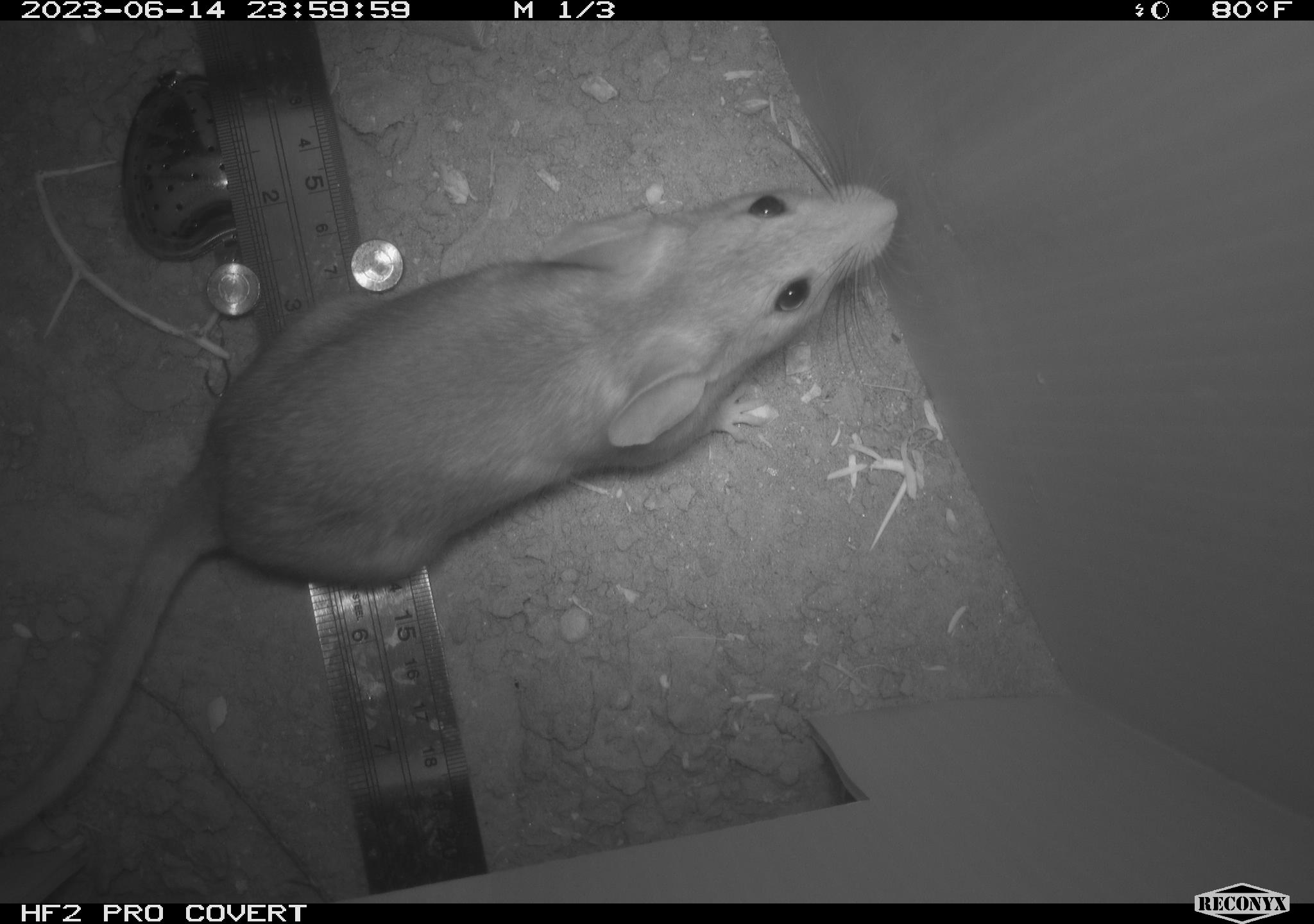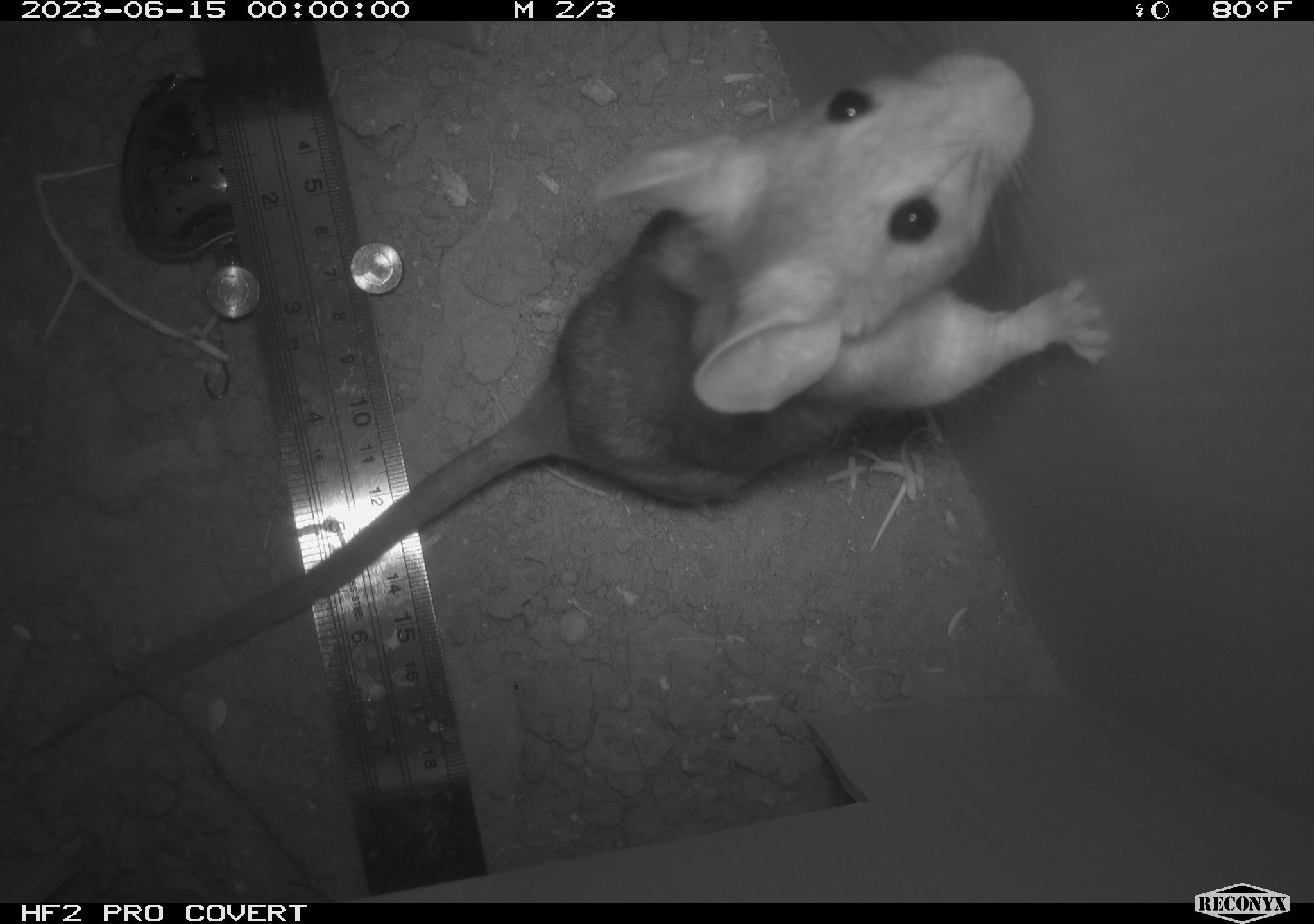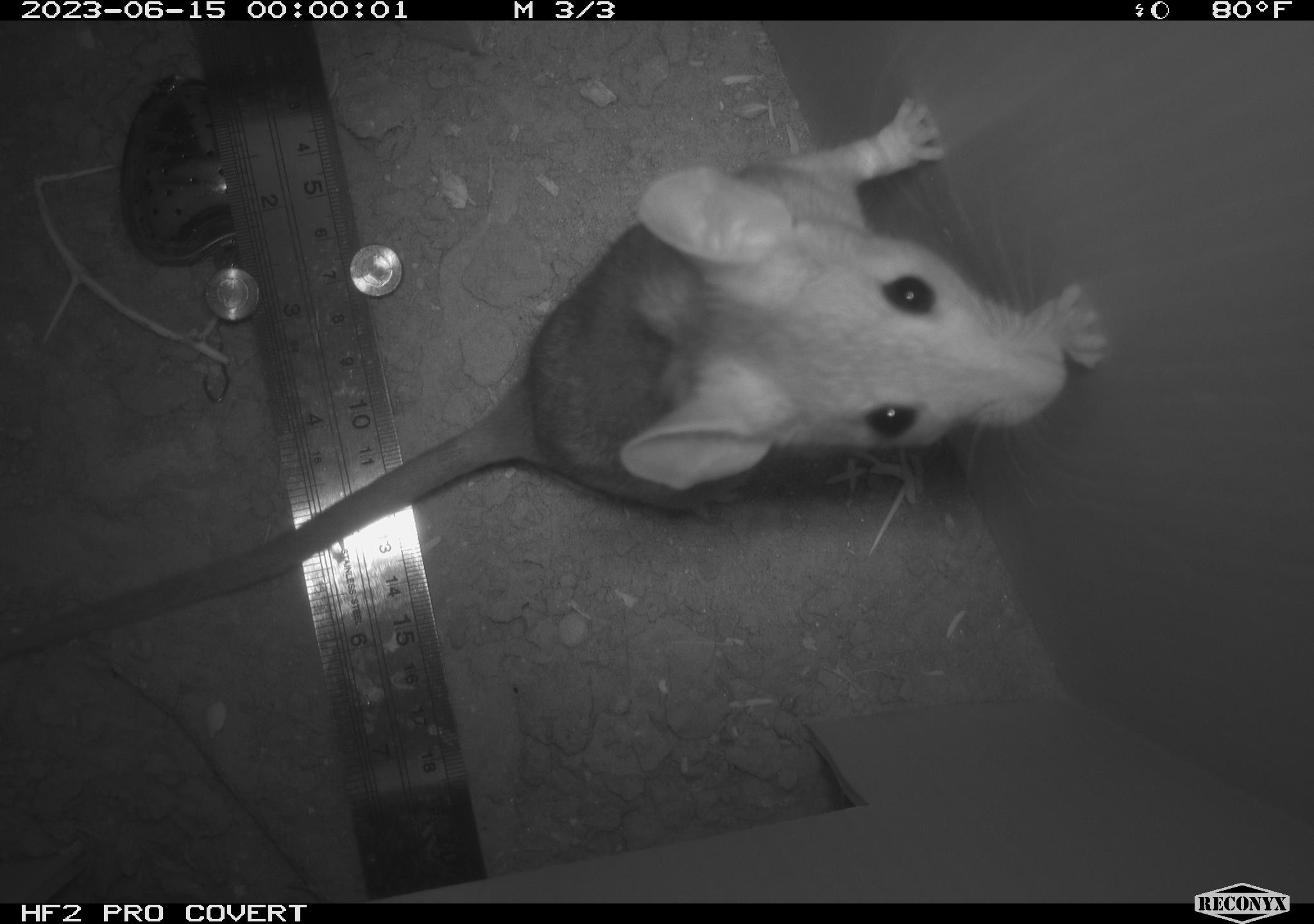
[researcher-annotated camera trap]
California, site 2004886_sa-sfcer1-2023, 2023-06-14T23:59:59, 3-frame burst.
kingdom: Animalia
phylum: Chordata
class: Mammalia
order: Rodentia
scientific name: Rodentia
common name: mouse species